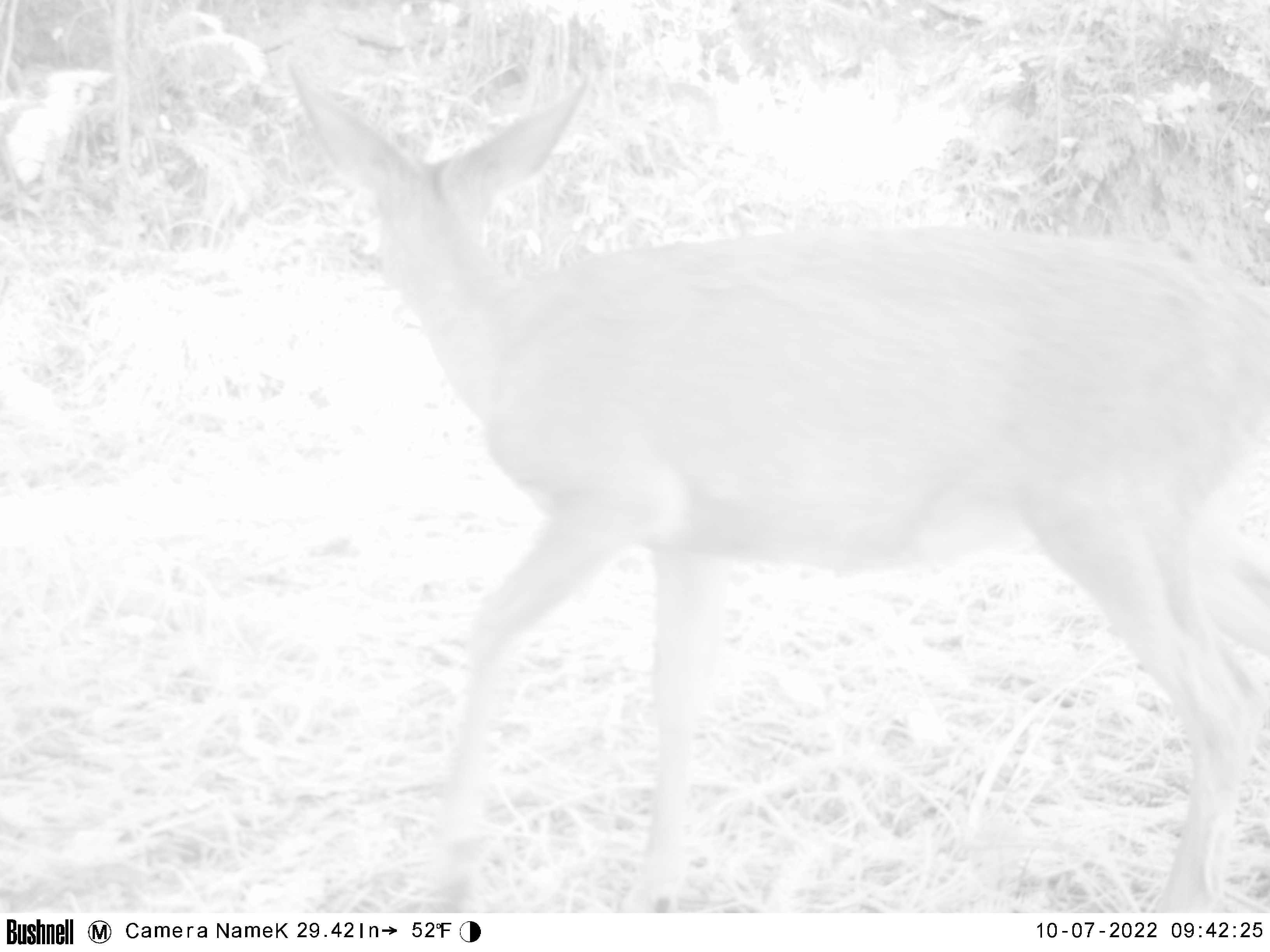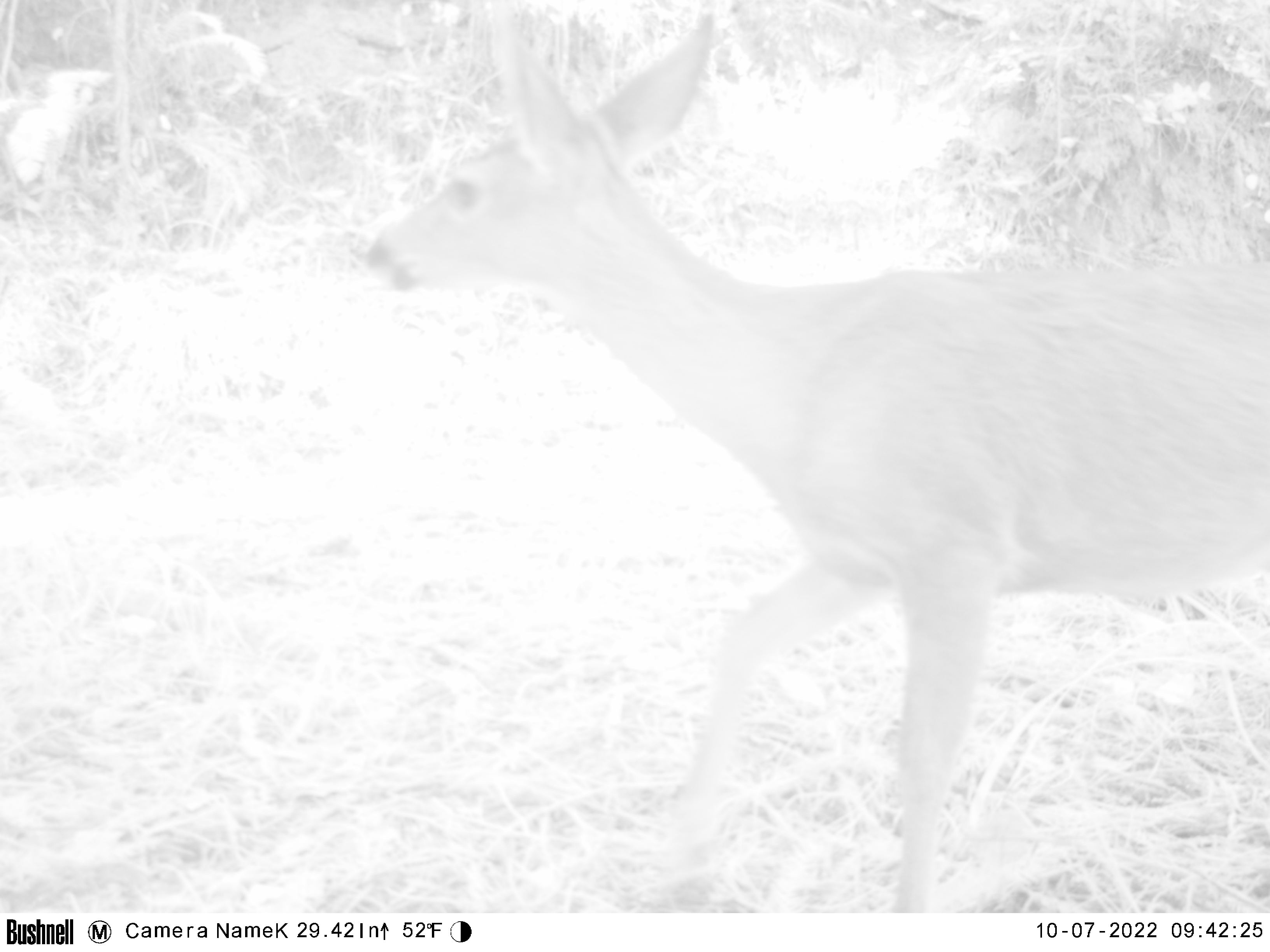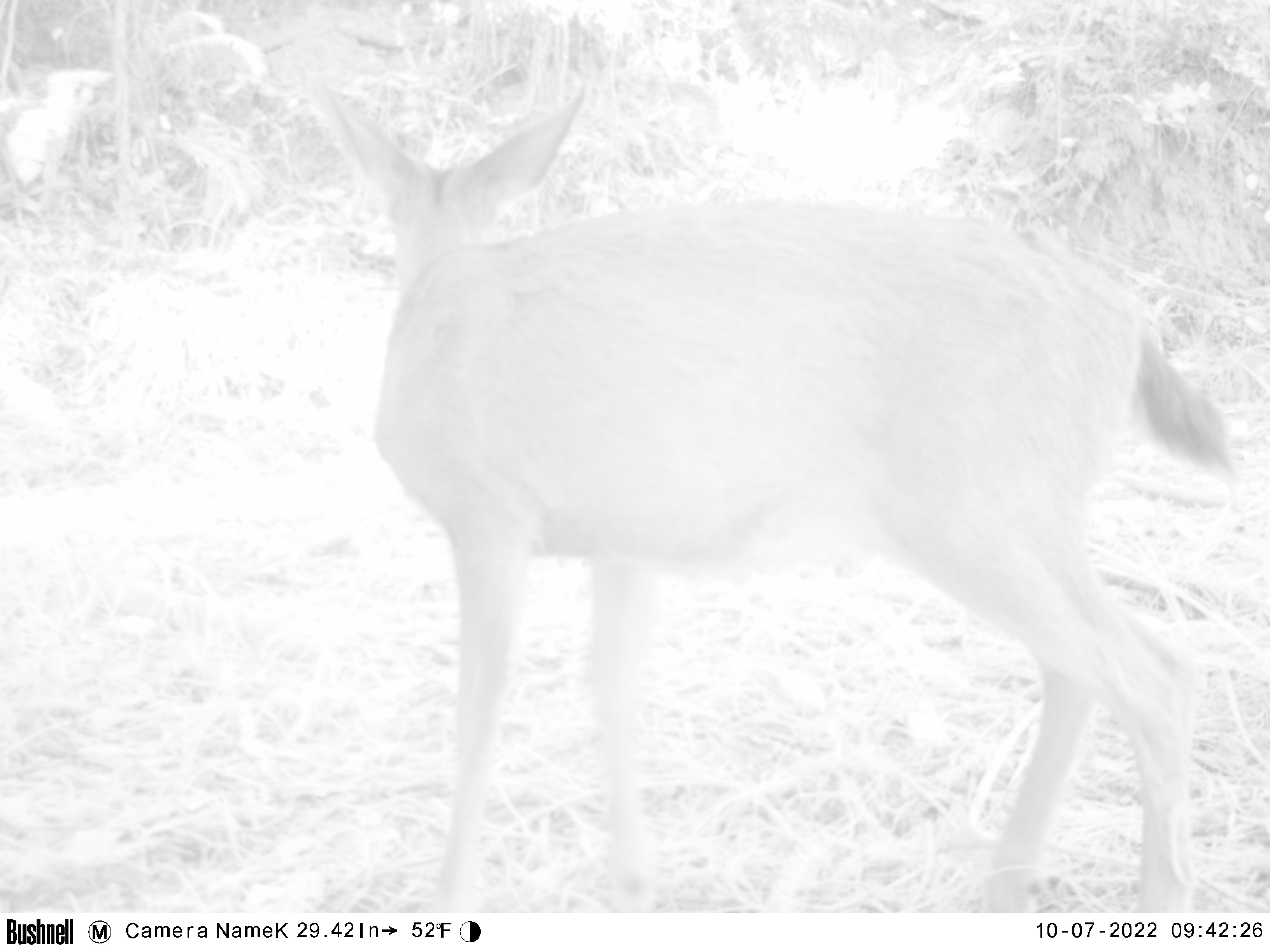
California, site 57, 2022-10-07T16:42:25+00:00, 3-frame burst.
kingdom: Animalia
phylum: Chordata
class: Mammalia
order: Artiodactyla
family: Cervidae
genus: Odocoileus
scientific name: Odocoileus hemionus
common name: mule deer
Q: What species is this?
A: Mule deer (Odocoileus hemionus).